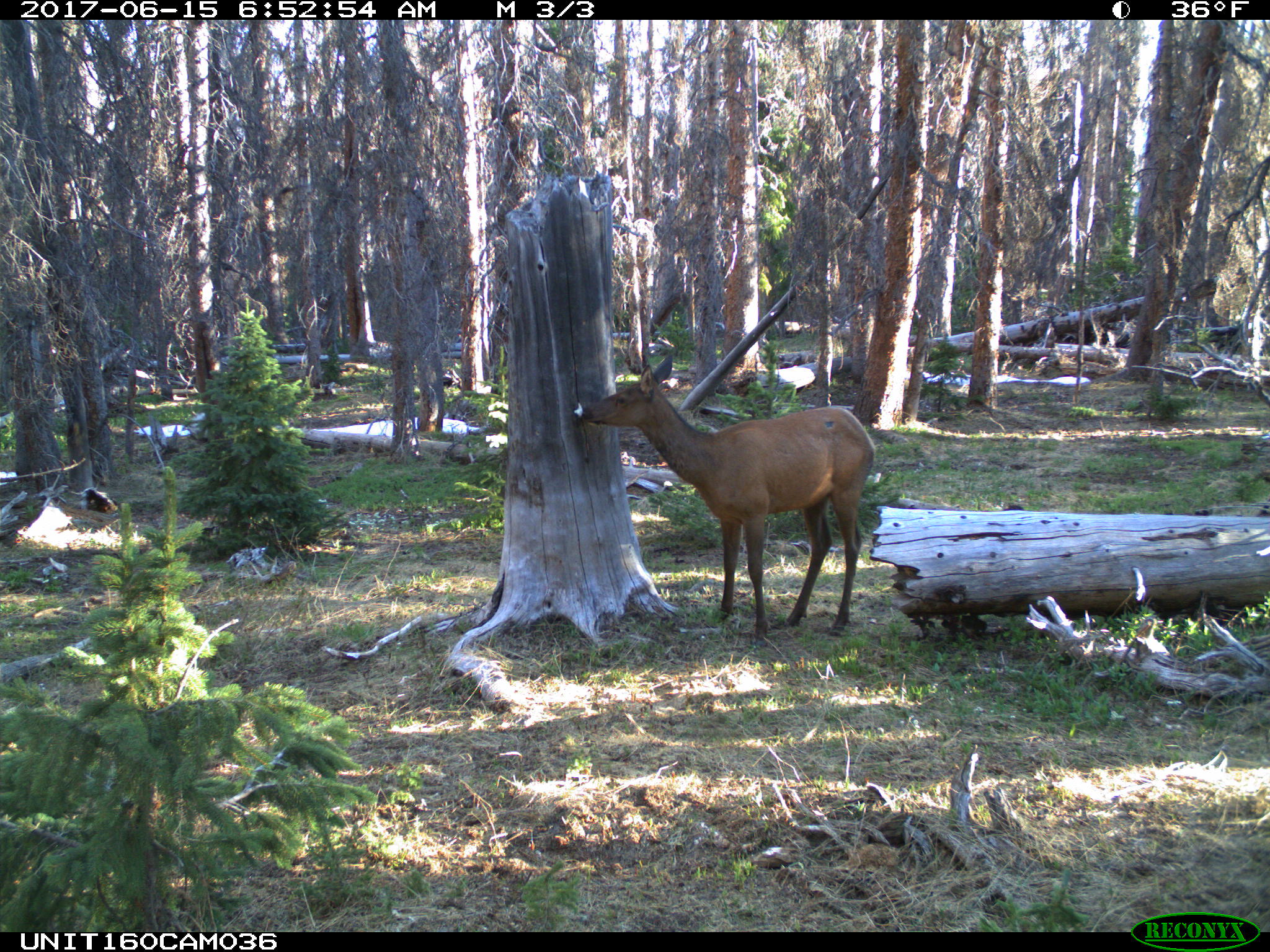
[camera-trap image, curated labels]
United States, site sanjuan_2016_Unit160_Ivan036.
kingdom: Animalia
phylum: Chordata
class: Mammalia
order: Artiodactyla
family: Cervidae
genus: Cervus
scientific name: Cervus elaphus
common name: red deer